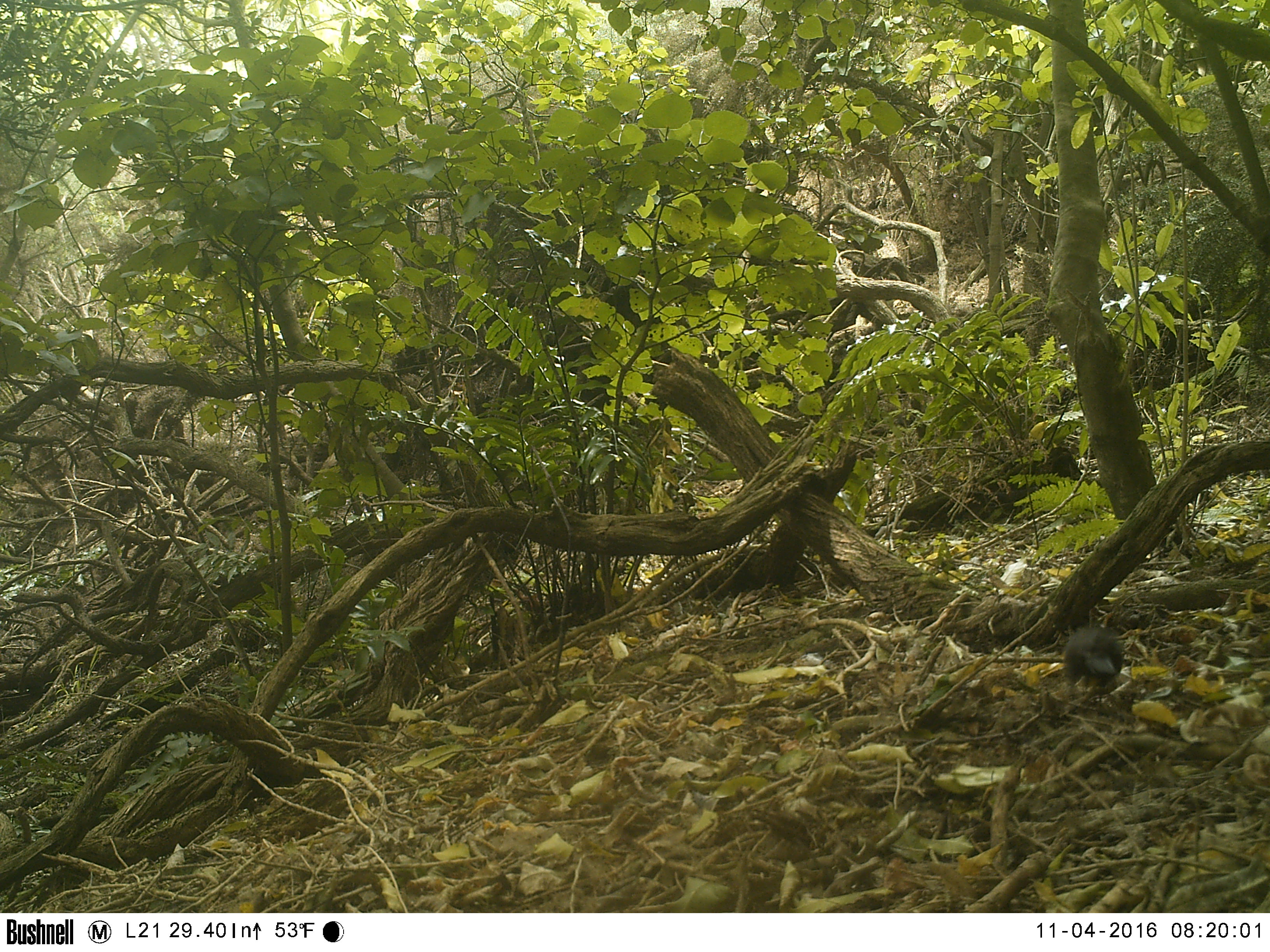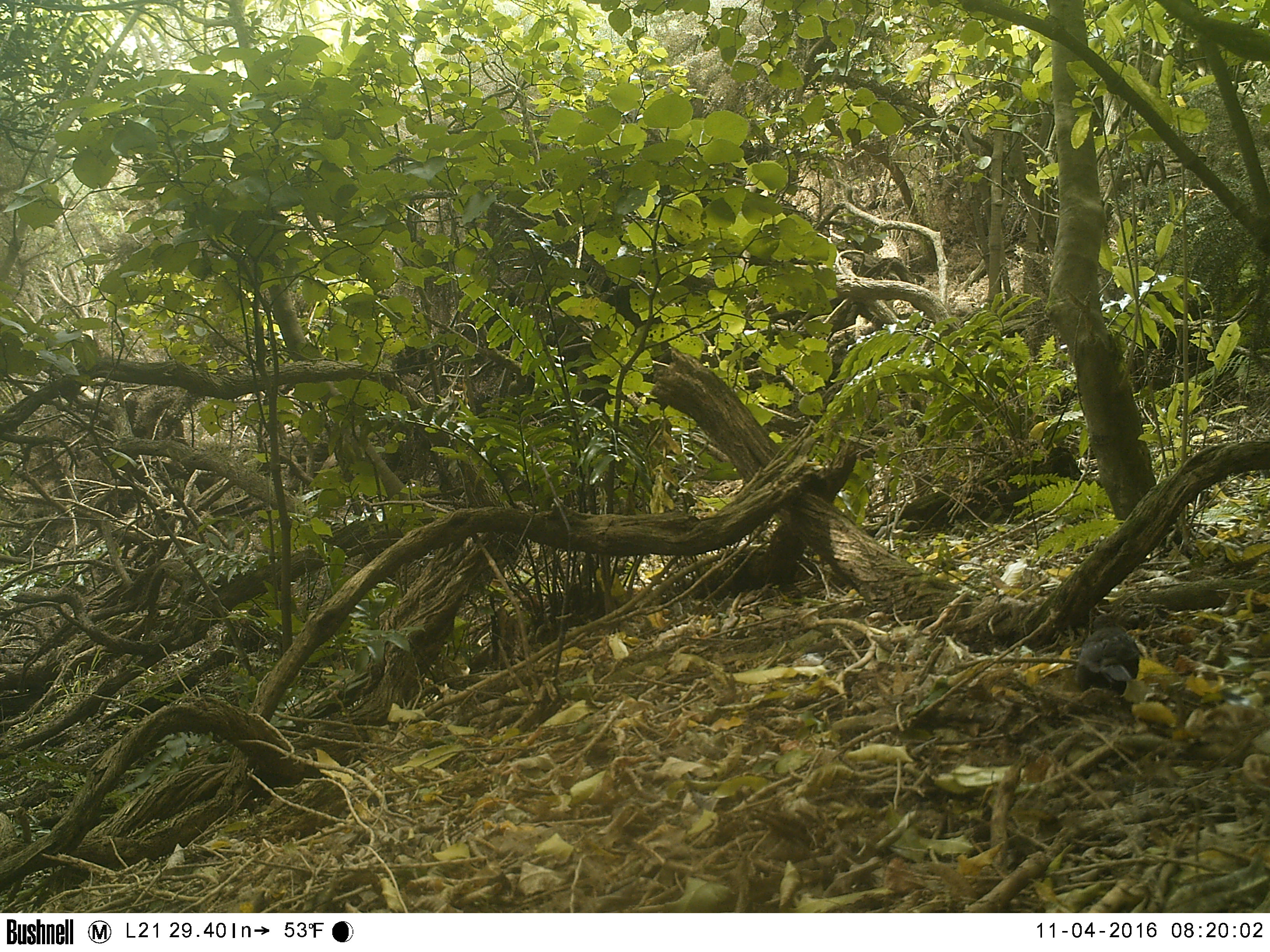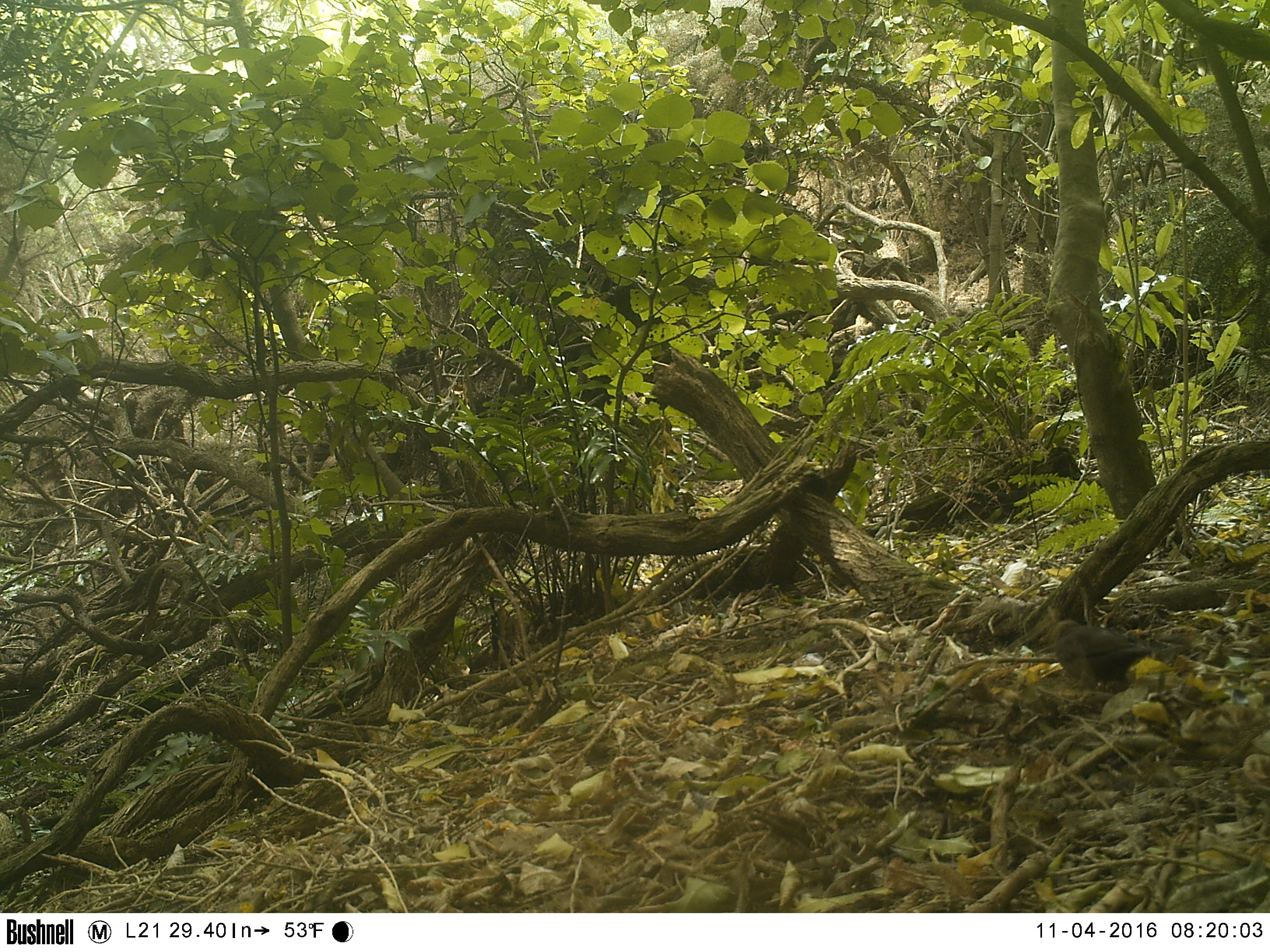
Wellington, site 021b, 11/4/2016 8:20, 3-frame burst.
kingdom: Animalia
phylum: Chordata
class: Aves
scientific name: Aves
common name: bird